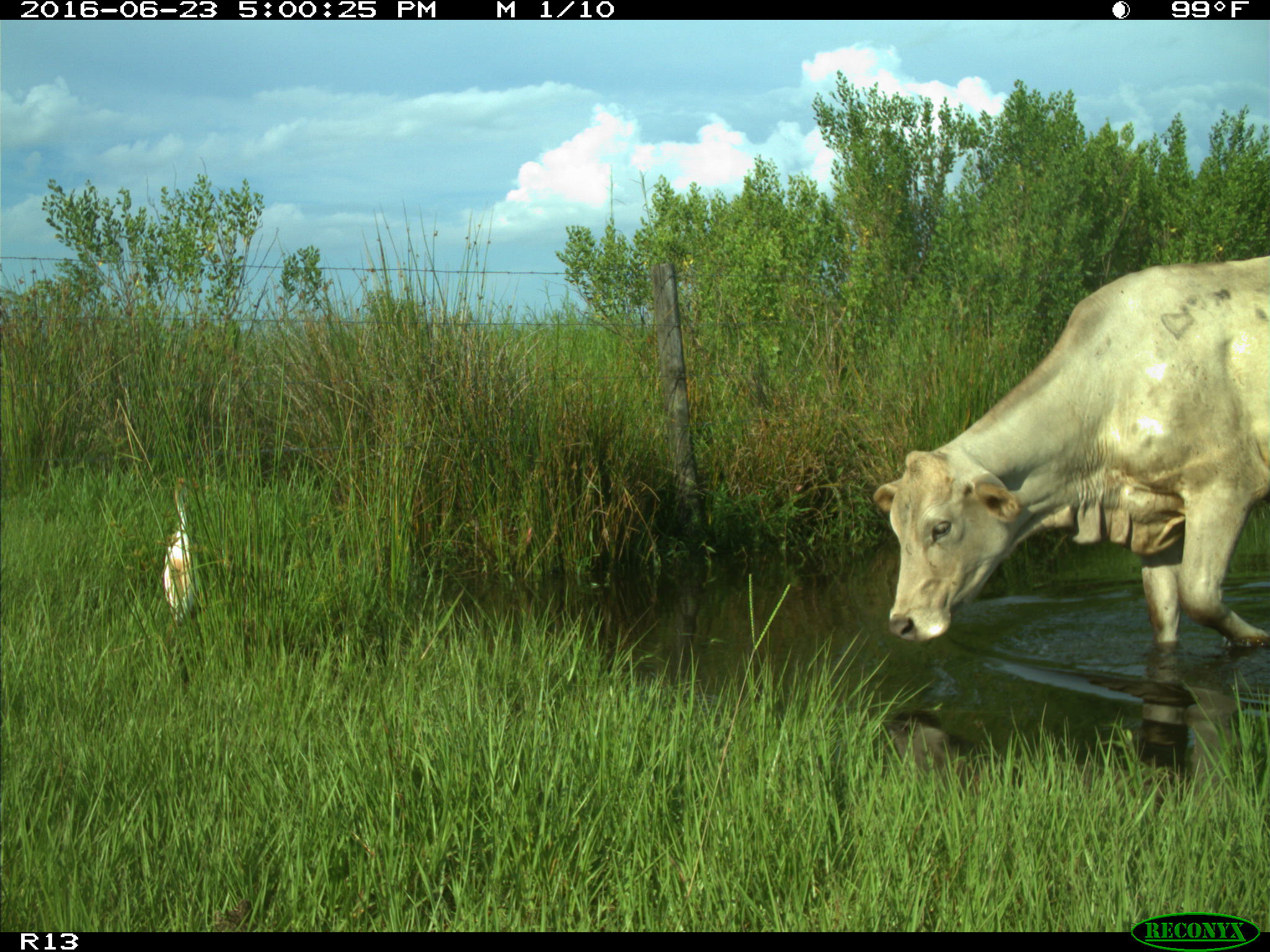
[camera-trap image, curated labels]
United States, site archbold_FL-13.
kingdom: Animalia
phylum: Chordata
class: Mammalia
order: Artiodactyla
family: Bovidae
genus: Bos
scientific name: Bos taurus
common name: domestic cow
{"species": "Bos taurus (domestic cow)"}